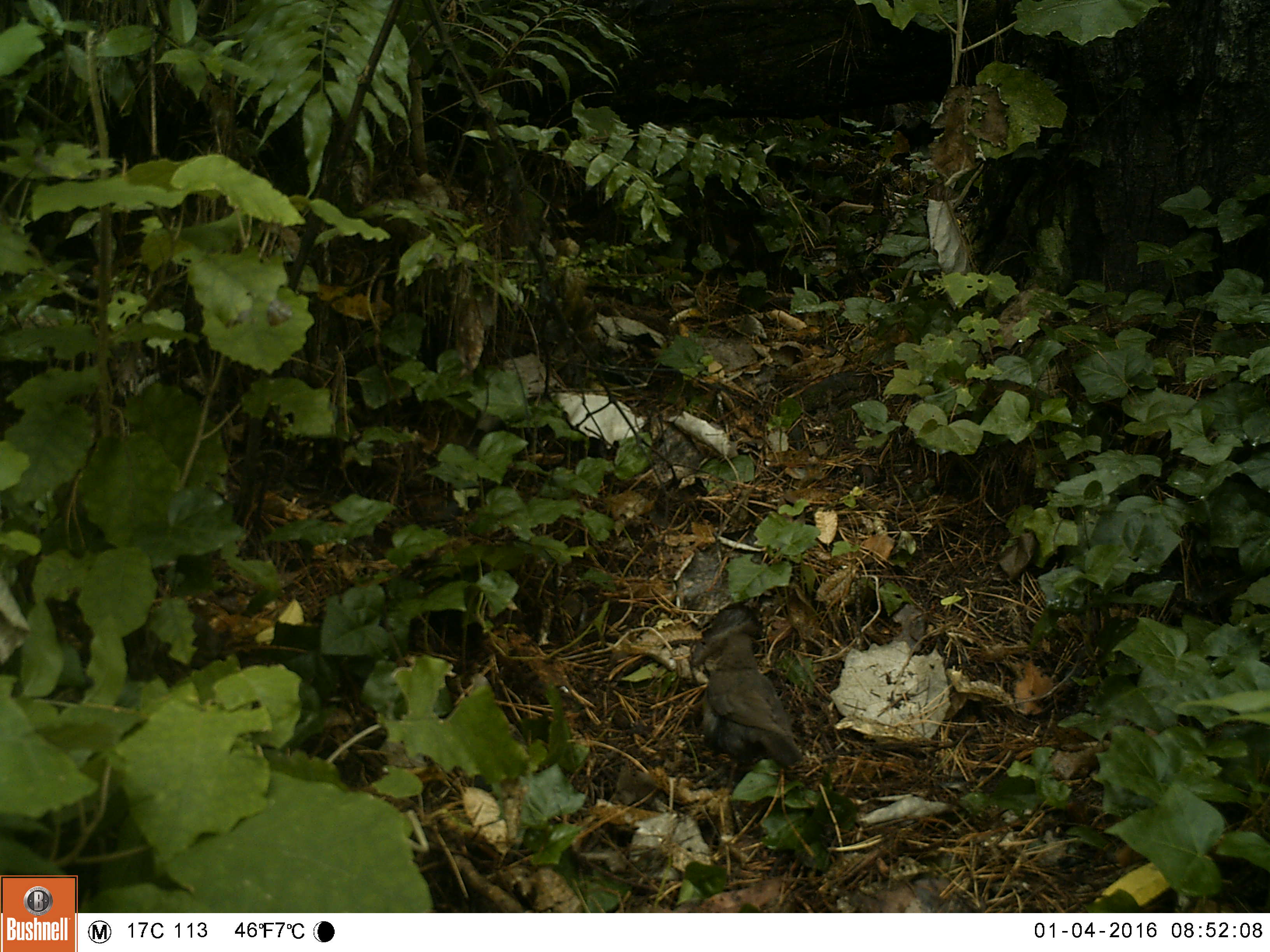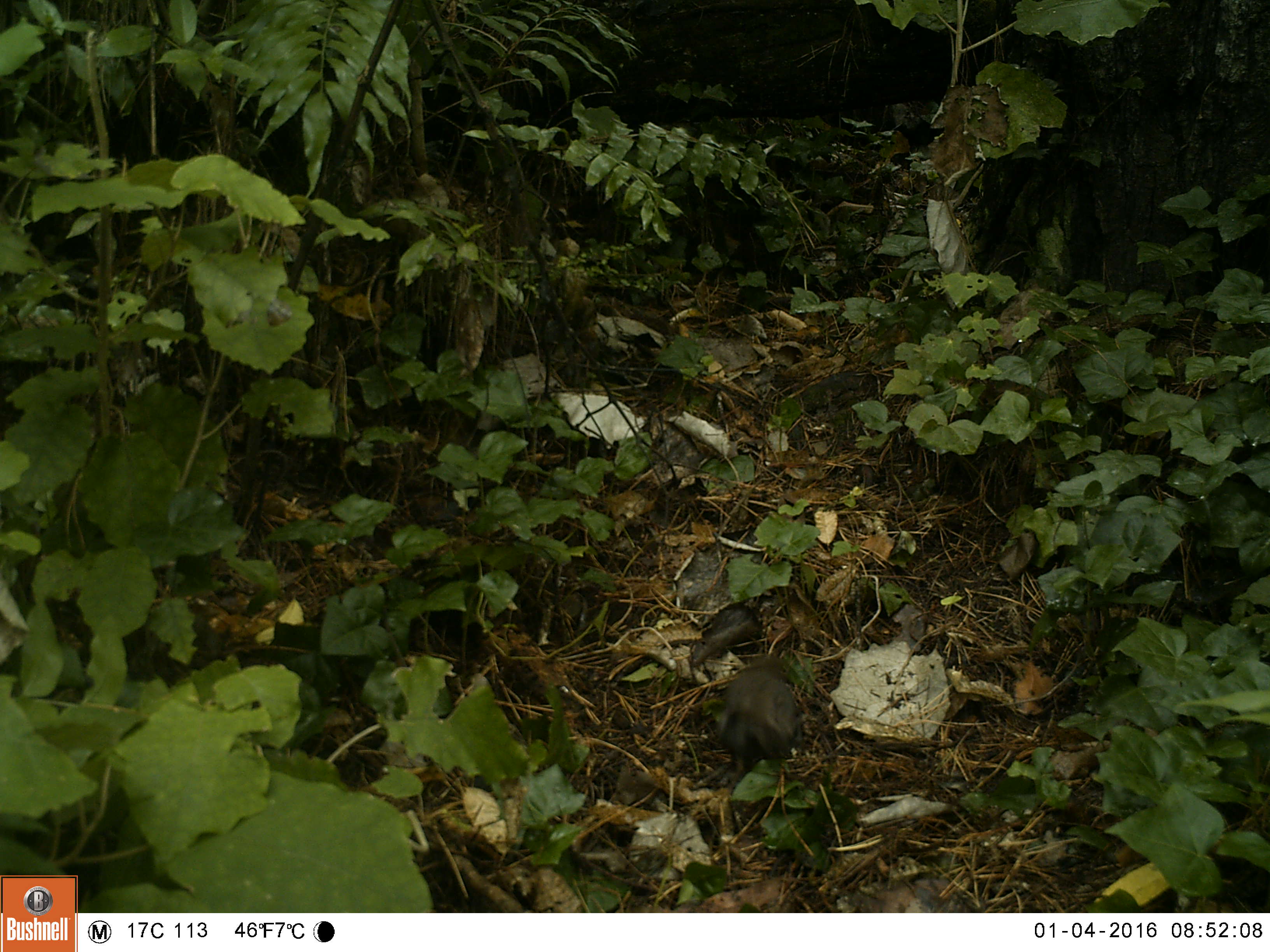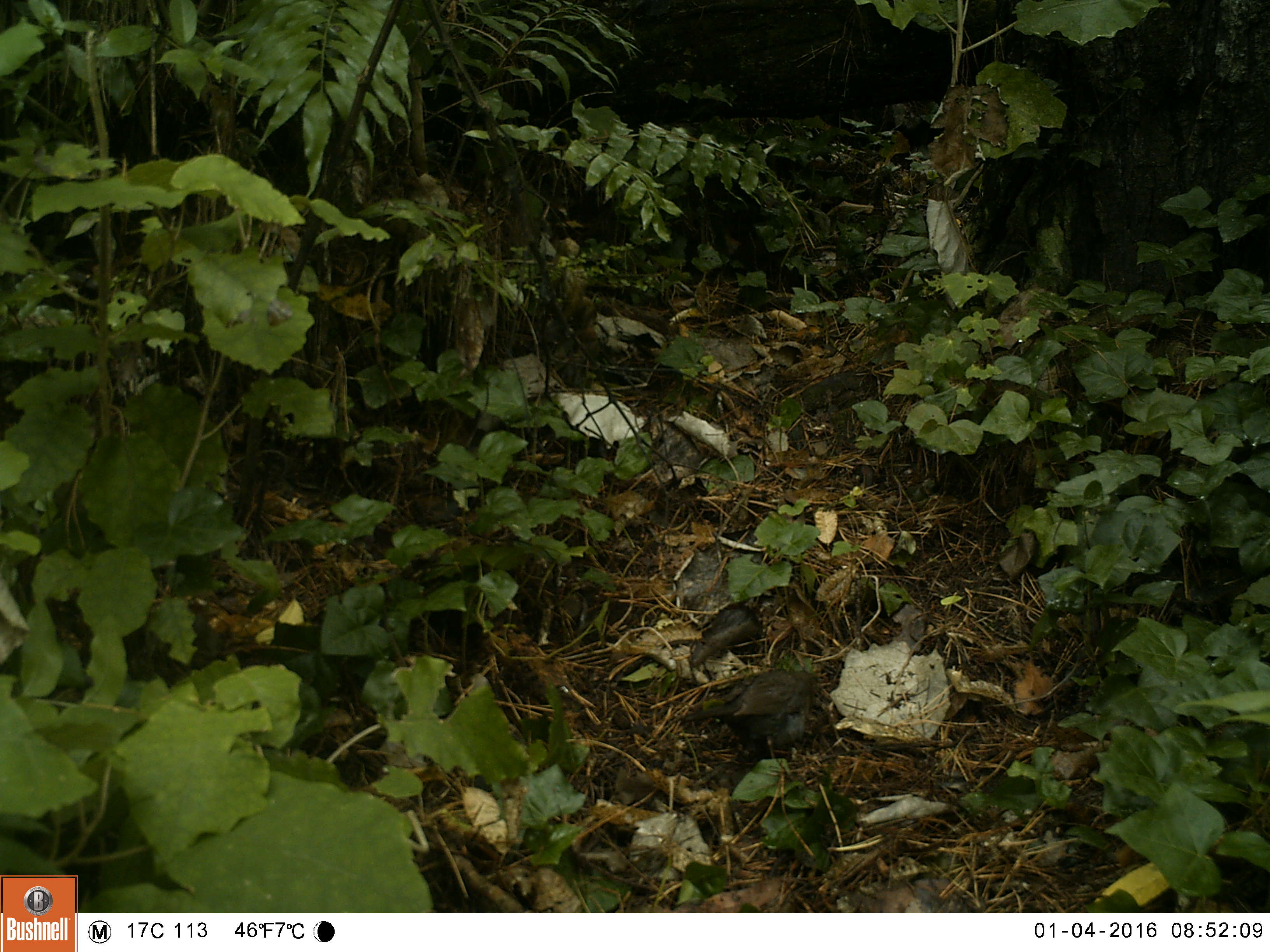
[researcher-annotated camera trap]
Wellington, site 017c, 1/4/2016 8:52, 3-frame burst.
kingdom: Animalia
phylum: Chordata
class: Aves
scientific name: Aves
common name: bird